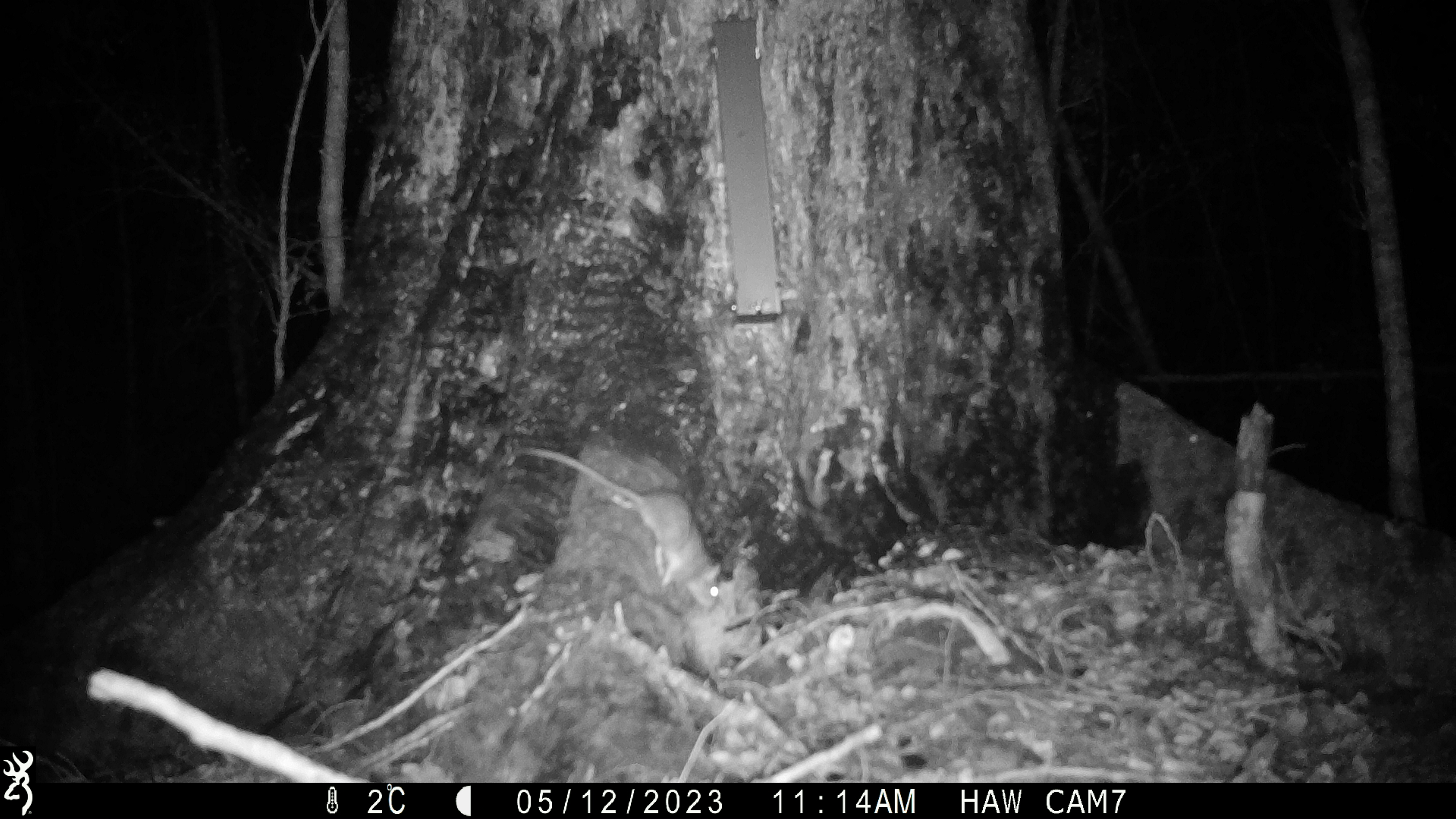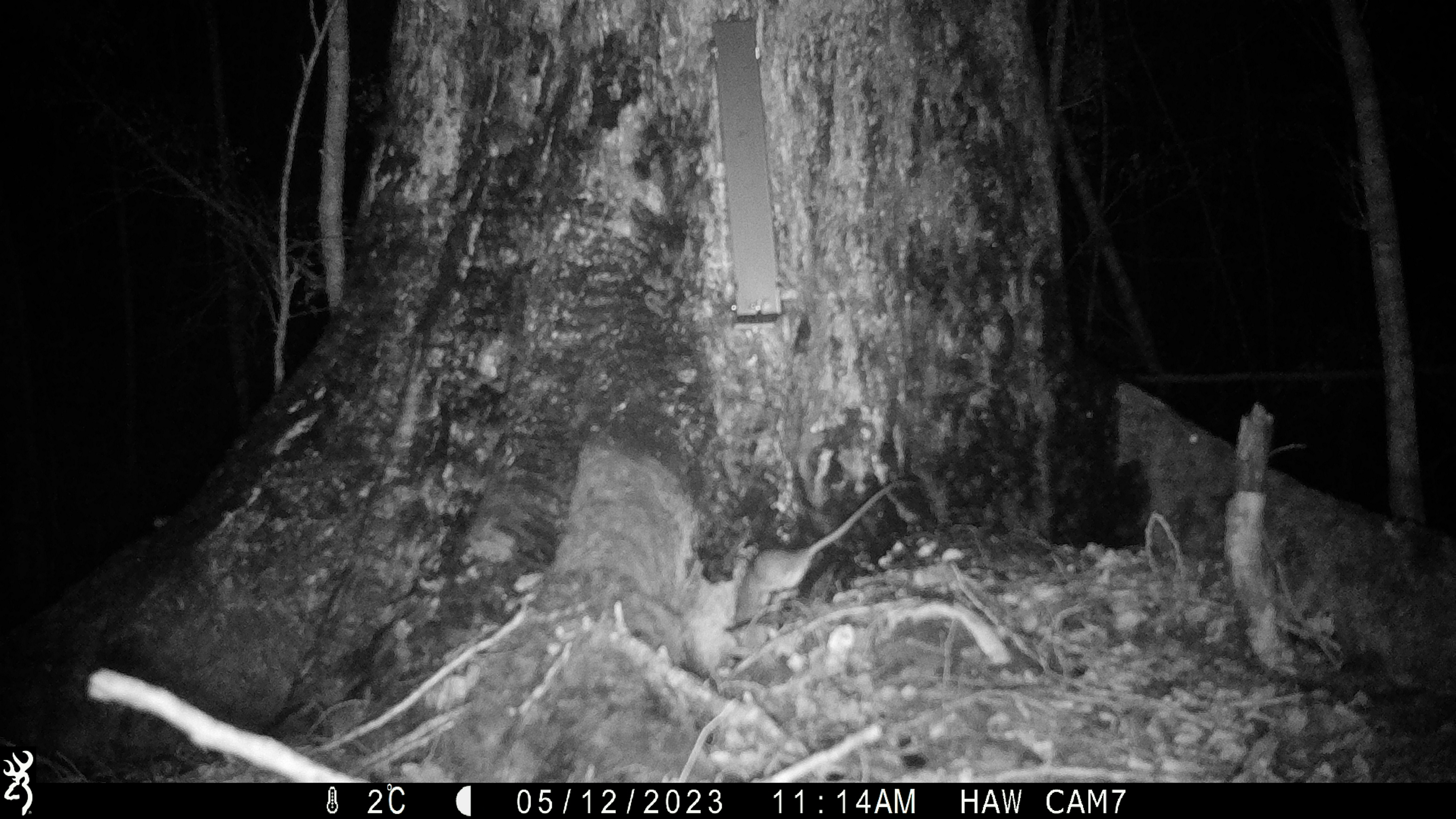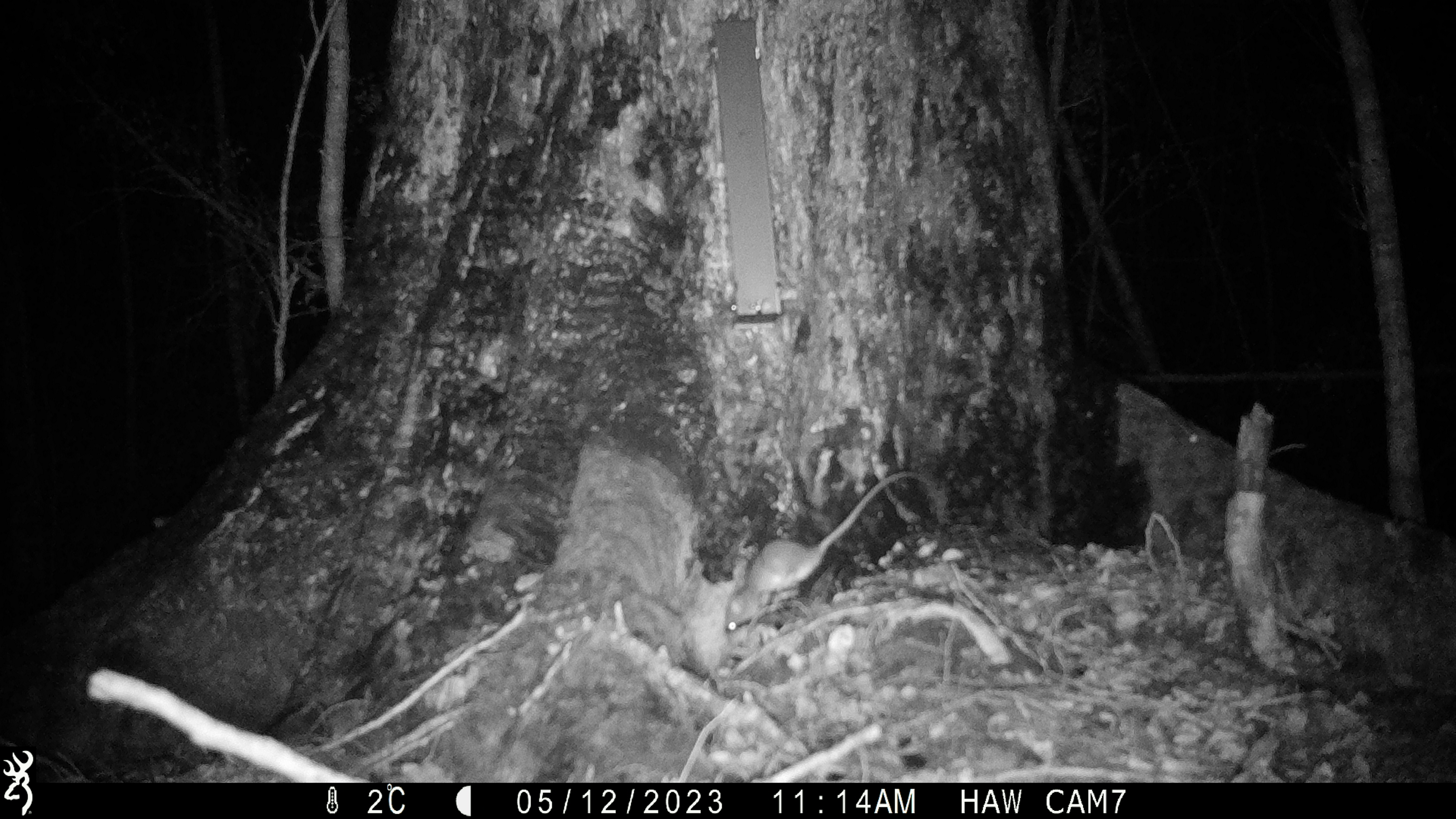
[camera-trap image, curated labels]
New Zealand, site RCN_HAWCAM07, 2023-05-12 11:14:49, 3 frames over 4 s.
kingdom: Animalia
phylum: Chordata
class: Mammalia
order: Rodentia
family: Muridae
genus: Rattus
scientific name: Rattus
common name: rat